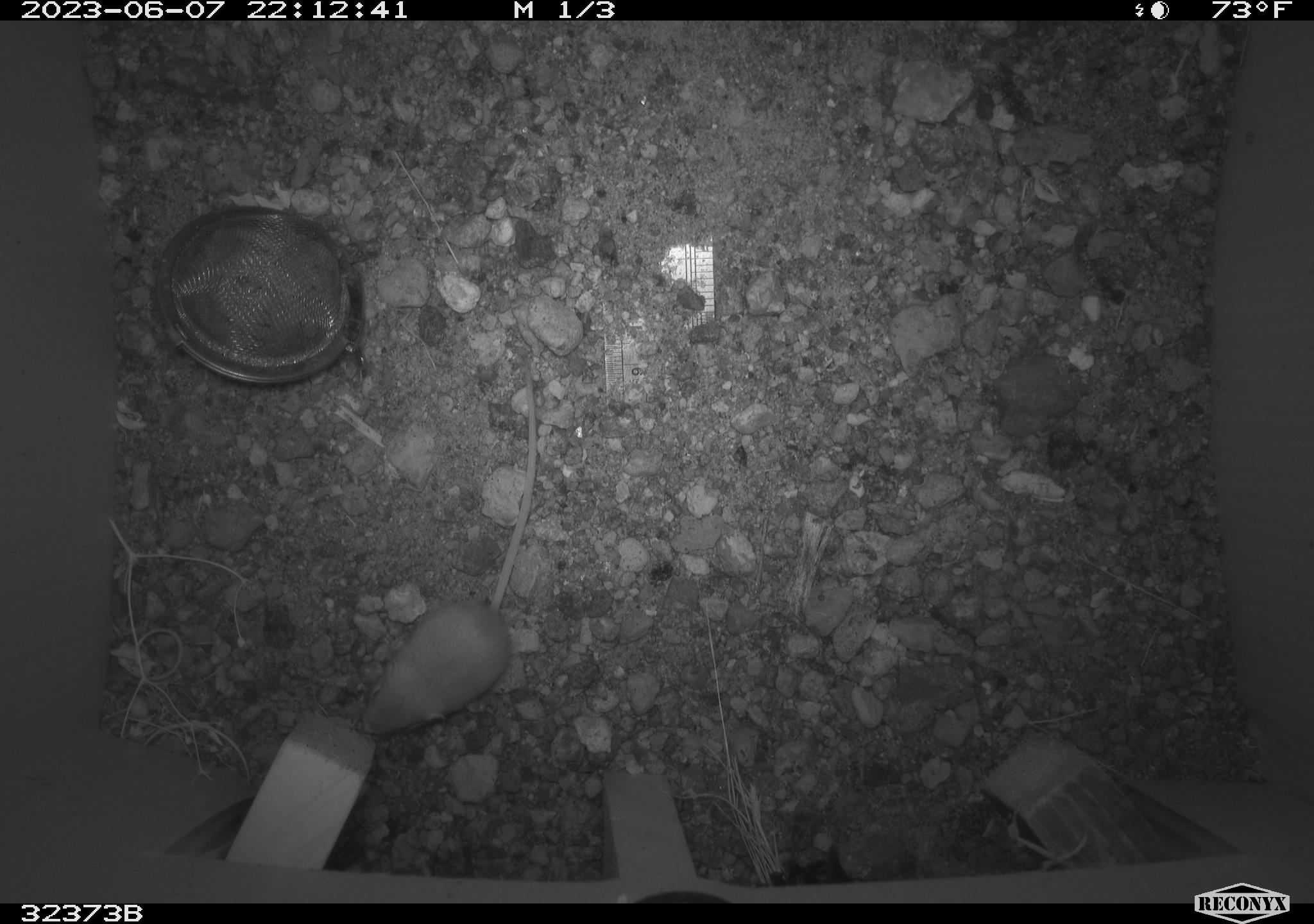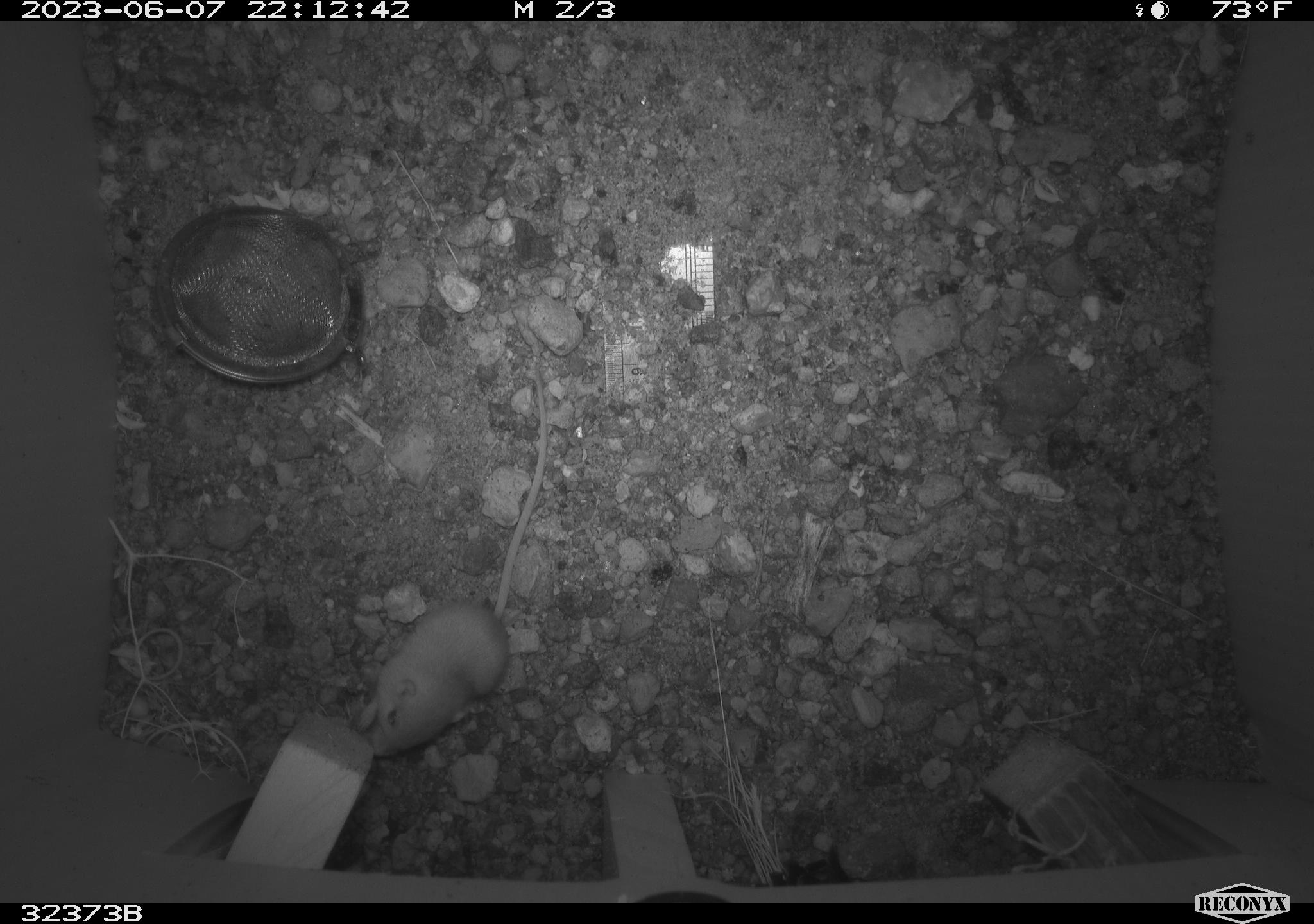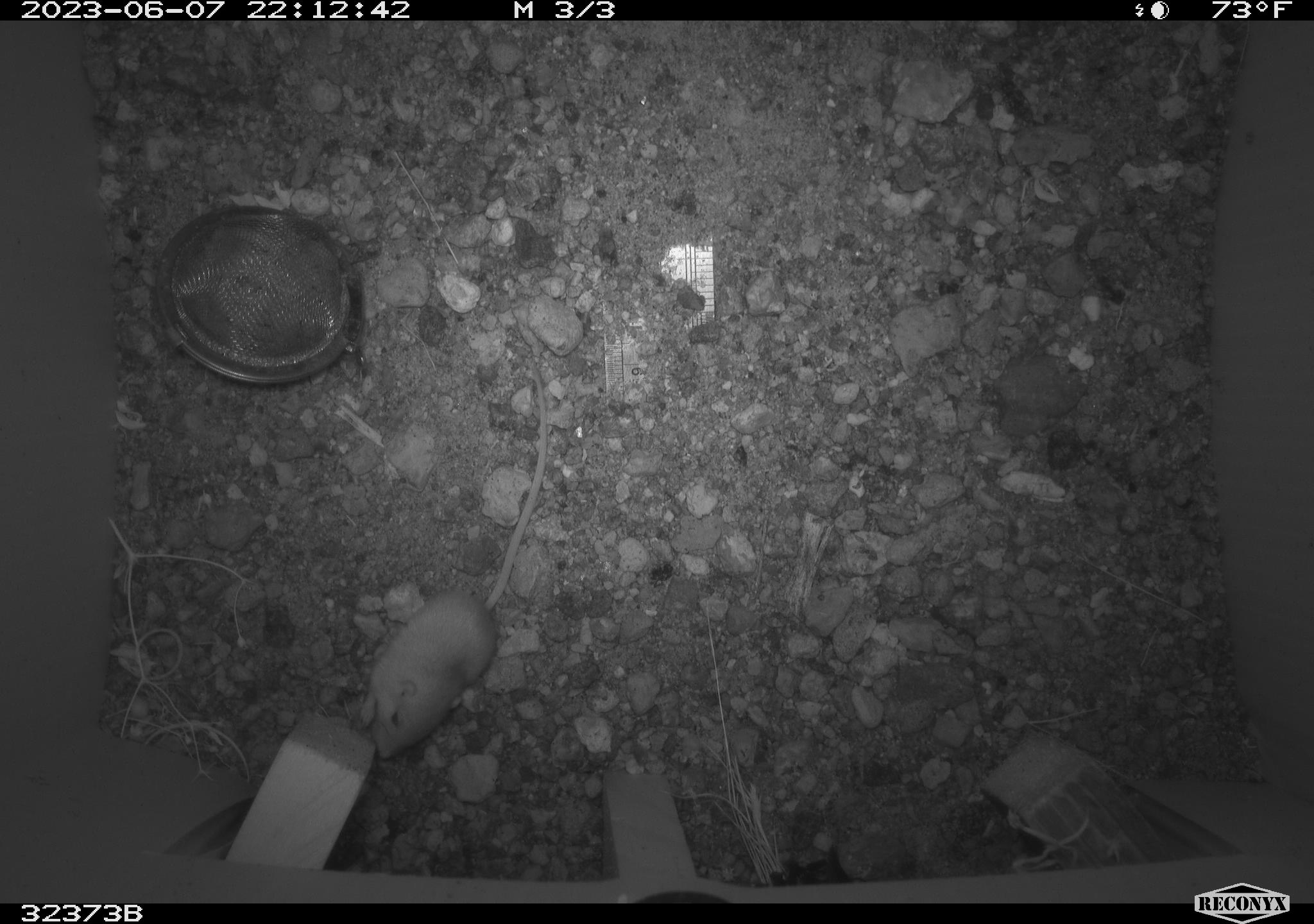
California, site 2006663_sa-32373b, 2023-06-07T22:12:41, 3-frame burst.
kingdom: Animalia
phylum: Chordata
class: Mammalia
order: Rodentia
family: Heteromyidae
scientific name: Heteromyidae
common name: kangaroo rats and pocket mice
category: heteromyidae family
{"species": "heteromyidae family (kangaroo rats and pocket mice) (Heteromyidae)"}